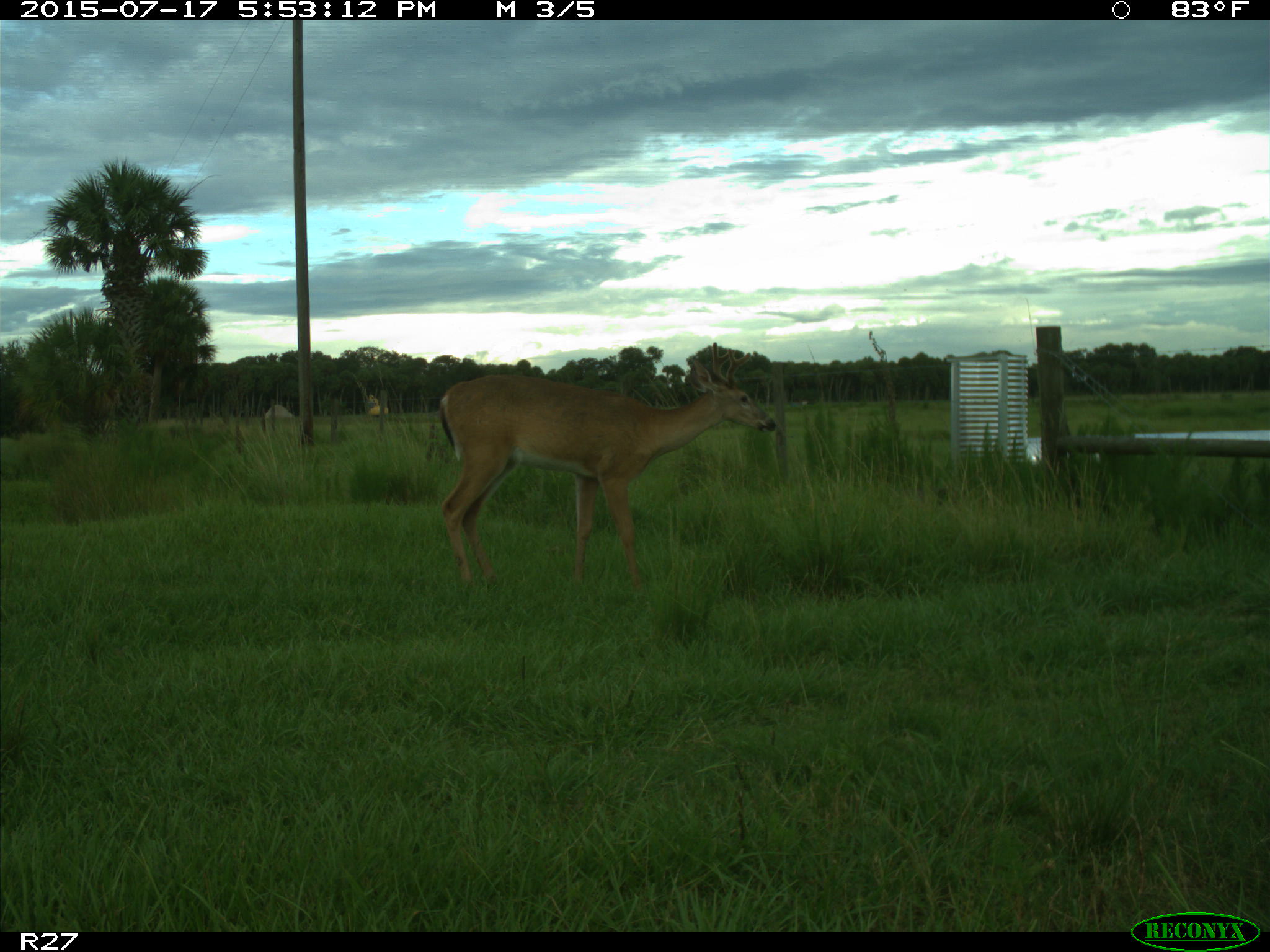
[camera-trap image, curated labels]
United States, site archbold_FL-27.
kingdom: Animalia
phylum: Chordata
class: Mammalia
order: Artiodactyla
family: Cervidae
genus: Odocoileus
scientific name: Odocoileus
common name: deer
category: unidentified deer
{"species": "unidentified deer (deer) (Odocoileus)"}